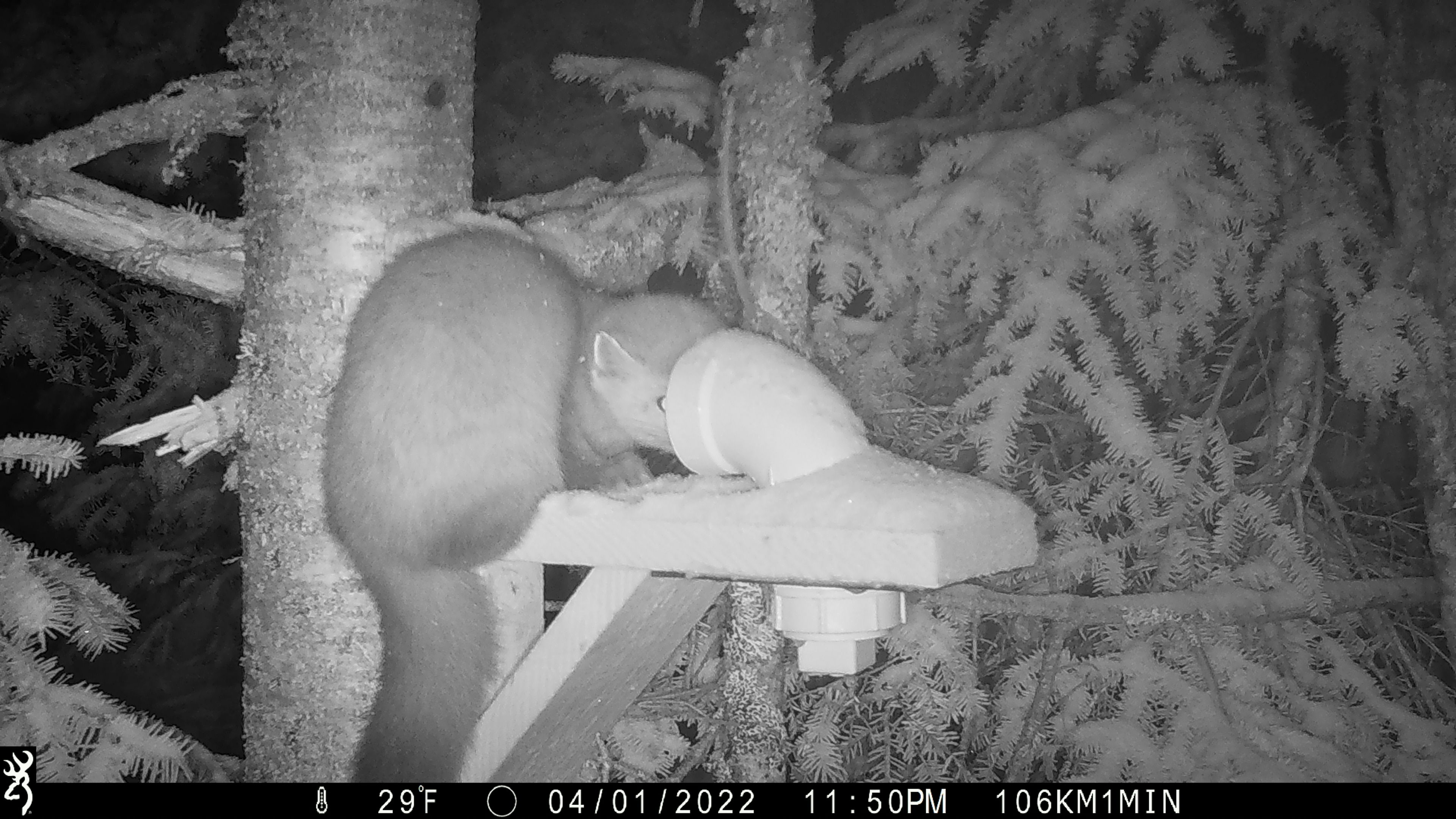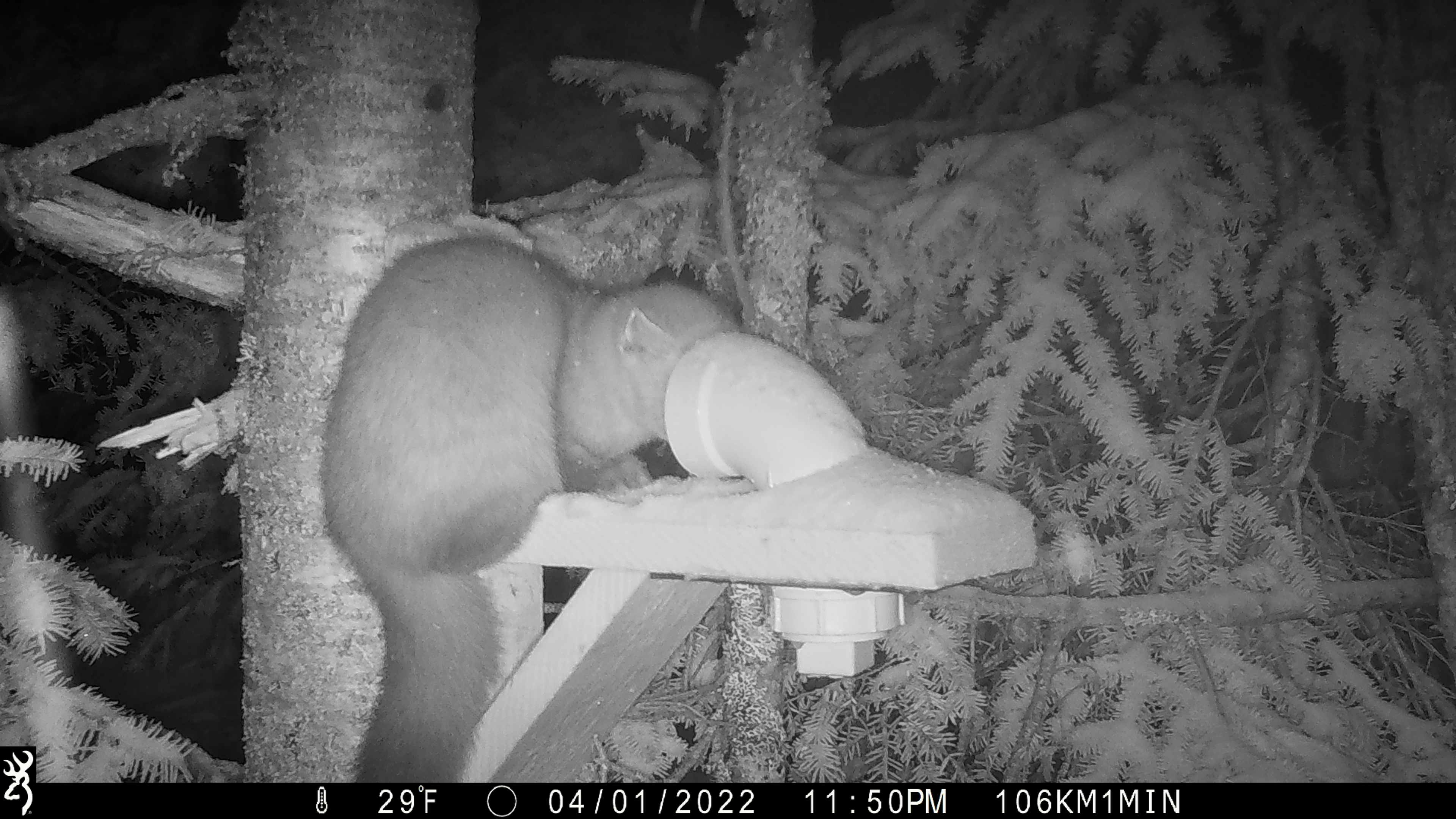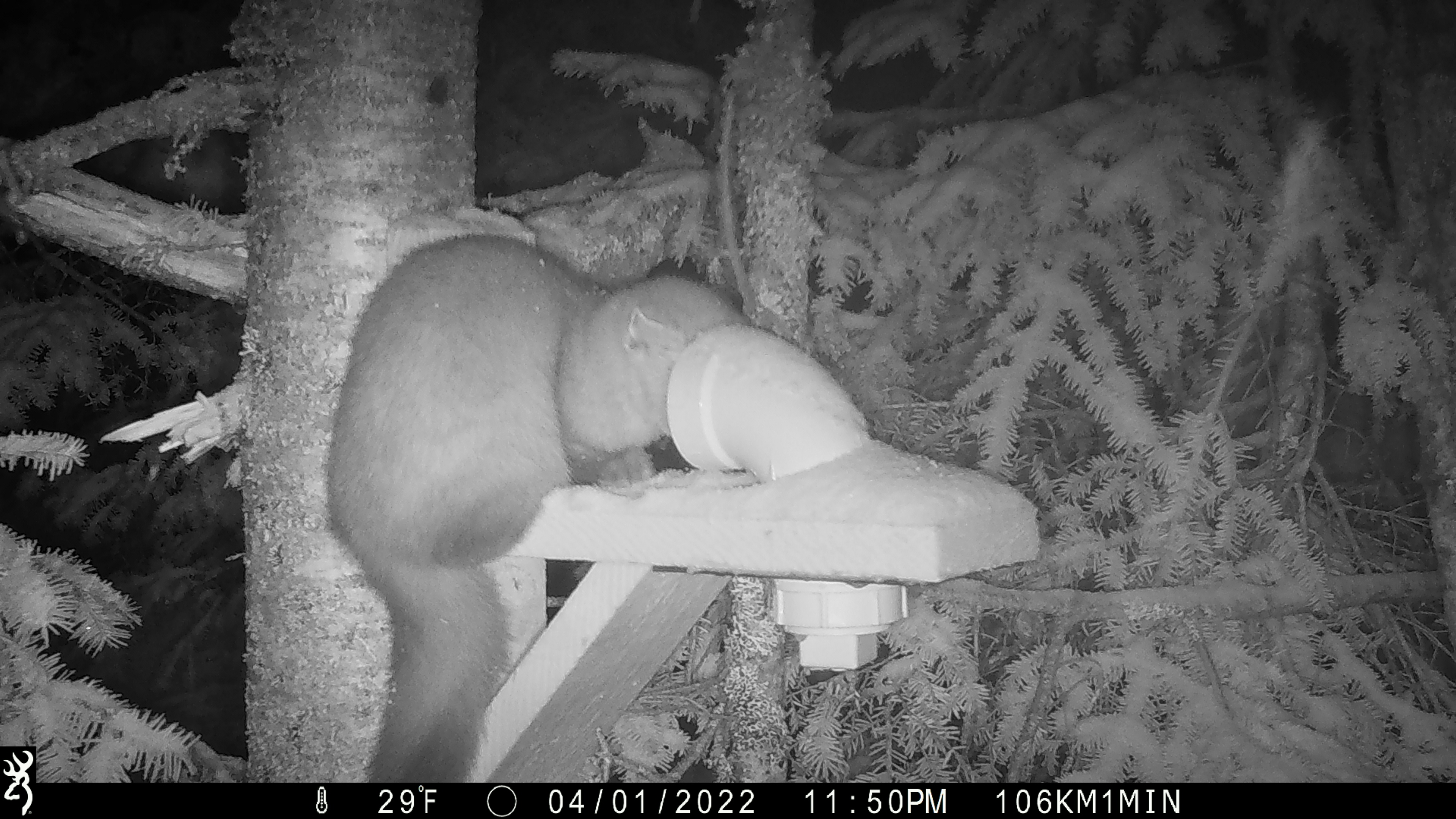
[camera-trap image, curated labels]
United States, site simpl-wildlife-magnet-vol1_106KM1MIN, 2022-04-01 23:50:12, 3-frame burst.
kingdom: Animalia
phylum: Chordata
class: Mammalia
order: Carnivora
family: Mustelidae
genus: Martes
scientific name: Martes americana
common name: american marten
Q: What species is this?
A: American marten (Martes americana).